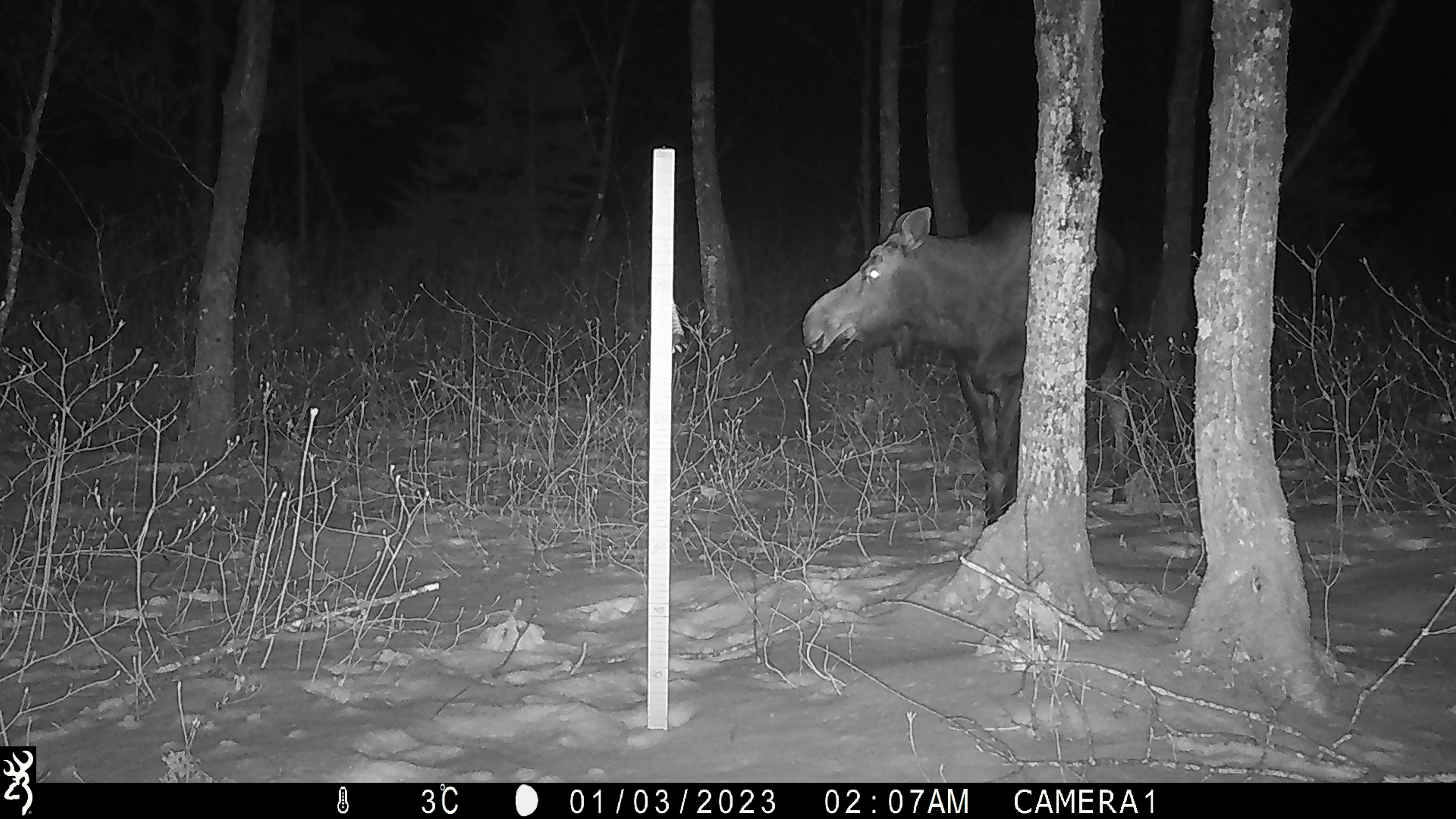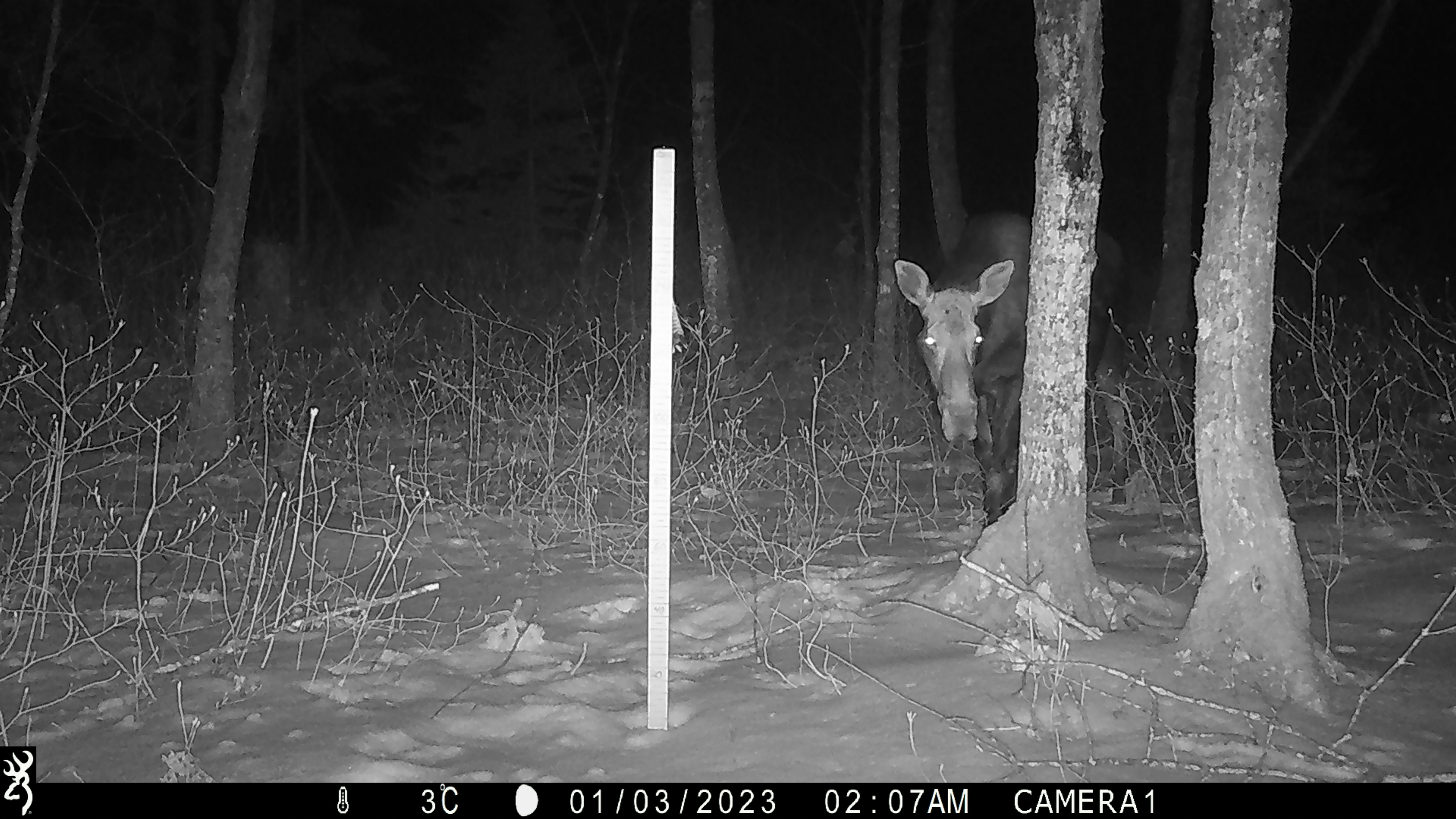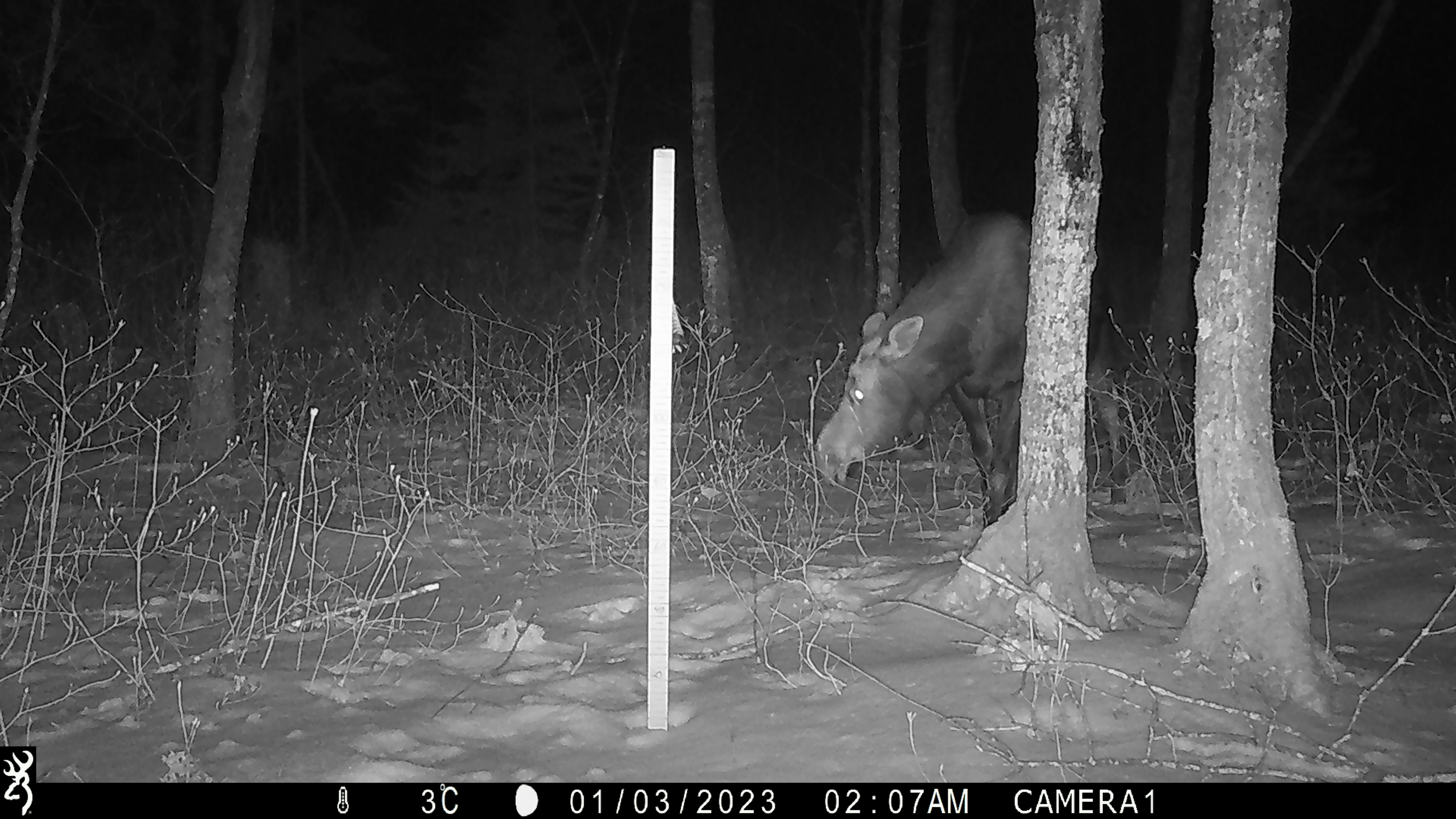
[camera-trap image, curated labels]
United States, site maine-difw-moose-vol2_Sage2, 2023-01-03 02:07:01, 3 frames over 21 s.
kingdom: Animalia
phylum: Chordata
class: Mammalia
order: Artiodactyla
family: Cervidae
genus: Alces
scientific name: Alces alces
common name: moose